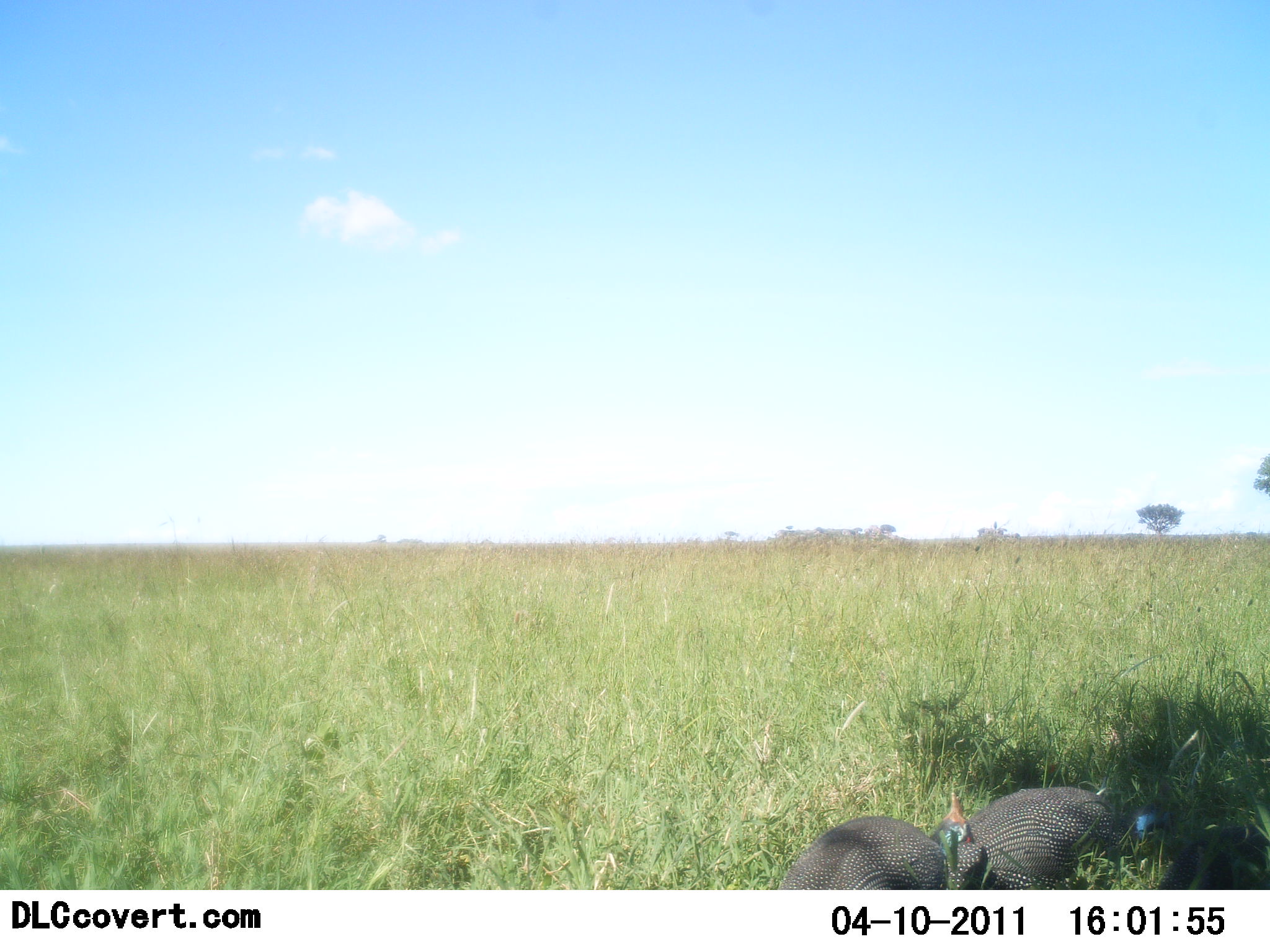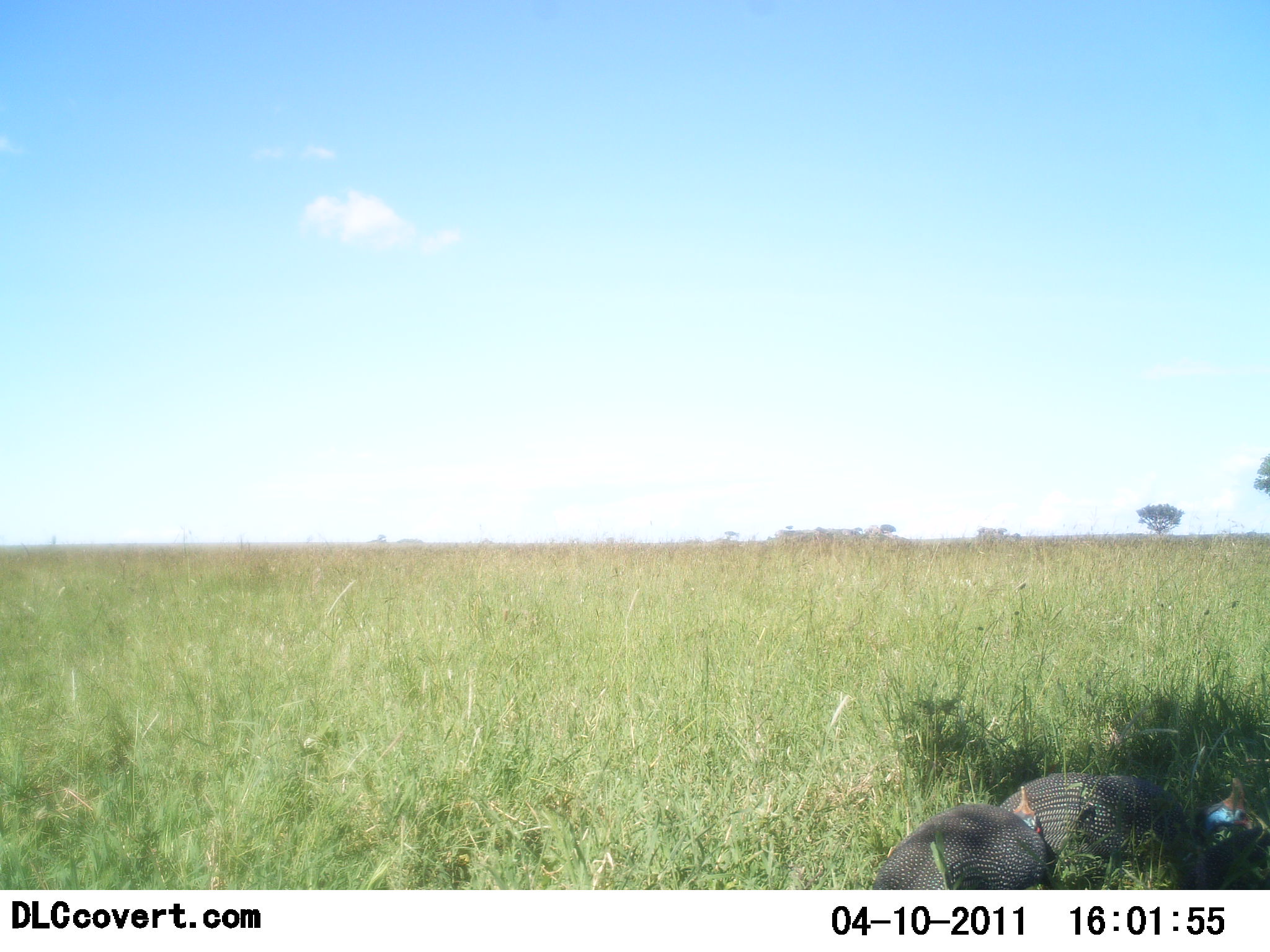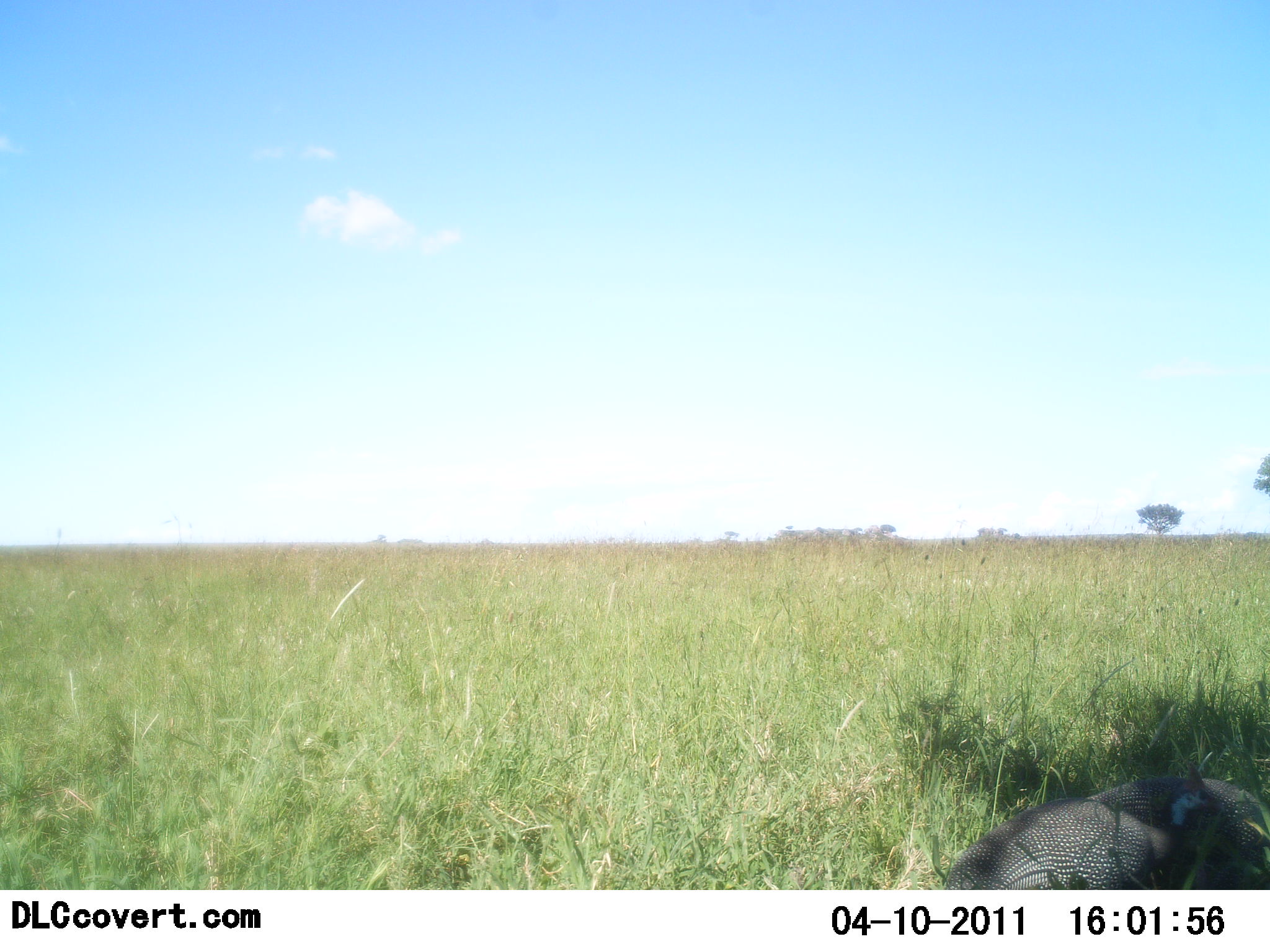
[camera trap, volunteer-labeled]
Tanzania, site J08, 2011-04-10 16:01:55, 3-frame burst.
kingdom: Animalia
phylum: Chordata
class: Aves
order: Galliformes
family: Numididae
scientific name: Numididae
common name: guinea fowl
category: guineafowl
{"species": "guineafowl (guinea fowl) (Numididae)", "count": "3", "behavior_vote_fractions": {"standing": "20%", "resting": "0%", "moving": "80%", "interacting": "0%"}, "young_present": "0%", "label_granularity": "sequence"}